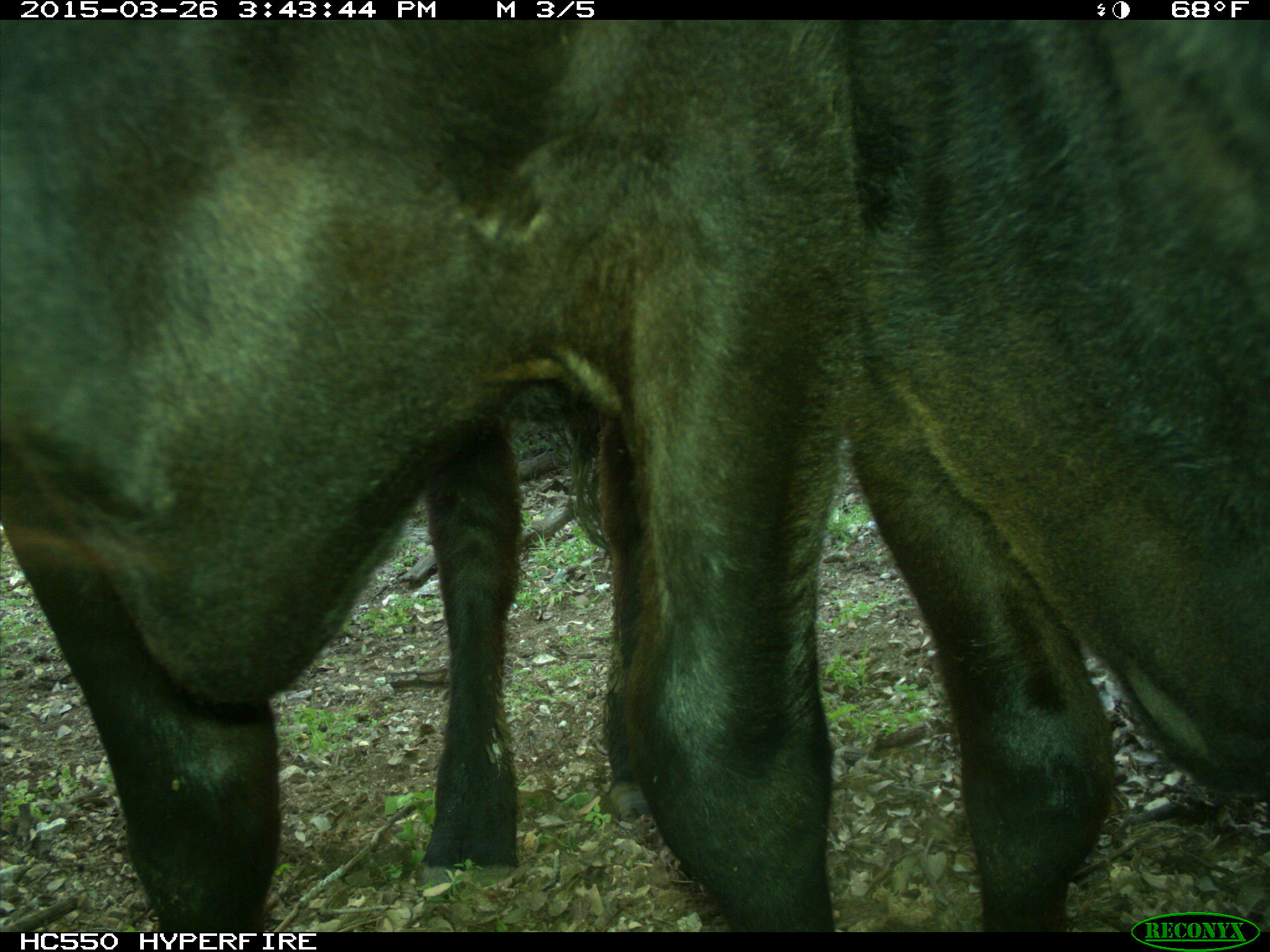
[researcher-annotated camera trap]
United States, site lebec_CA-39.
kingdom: Animalia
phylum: Chordata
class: Mammalia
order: Artiodactyla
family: Bovidae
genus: Bos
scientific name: Bos taurus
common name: domestic cow